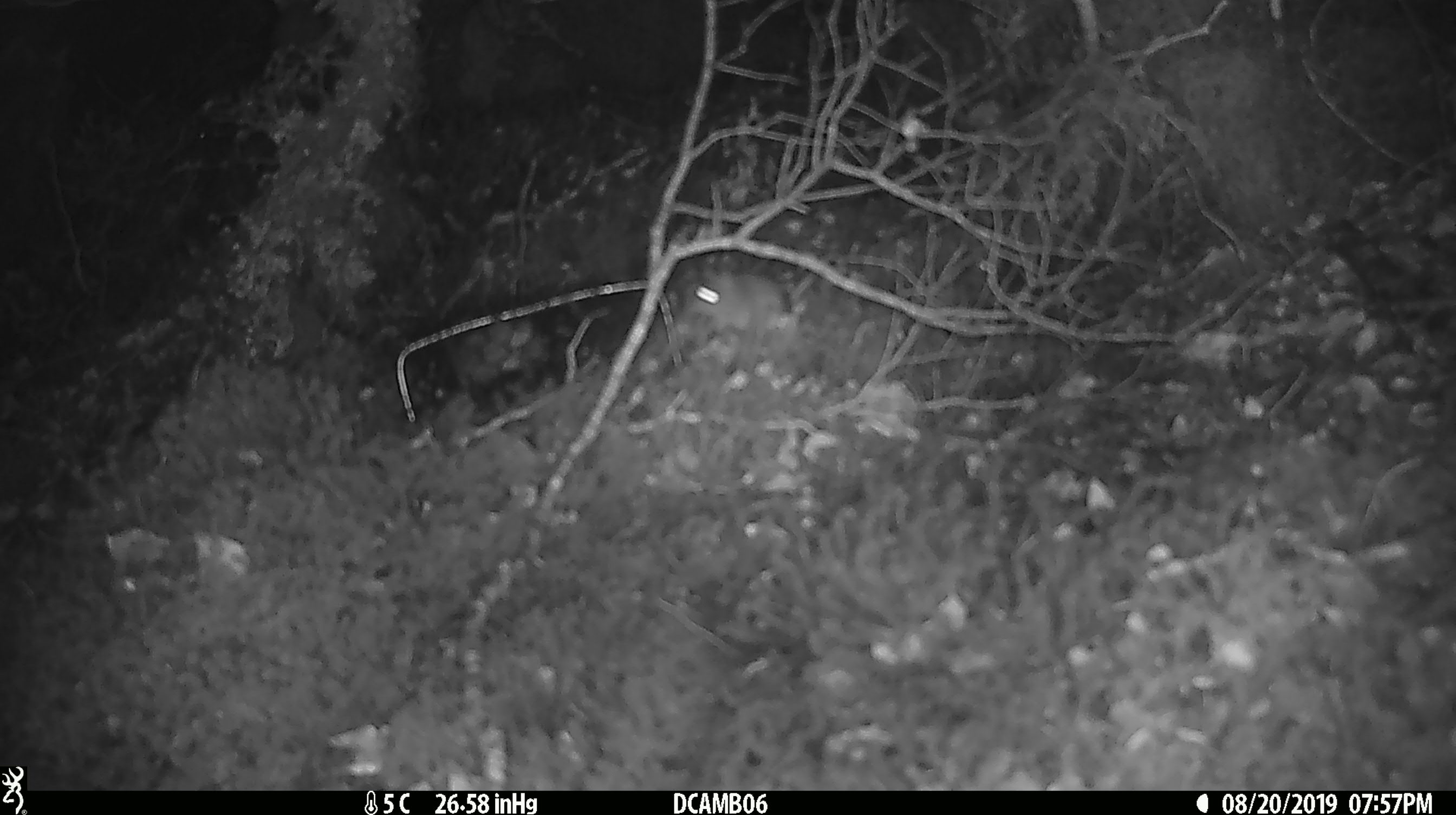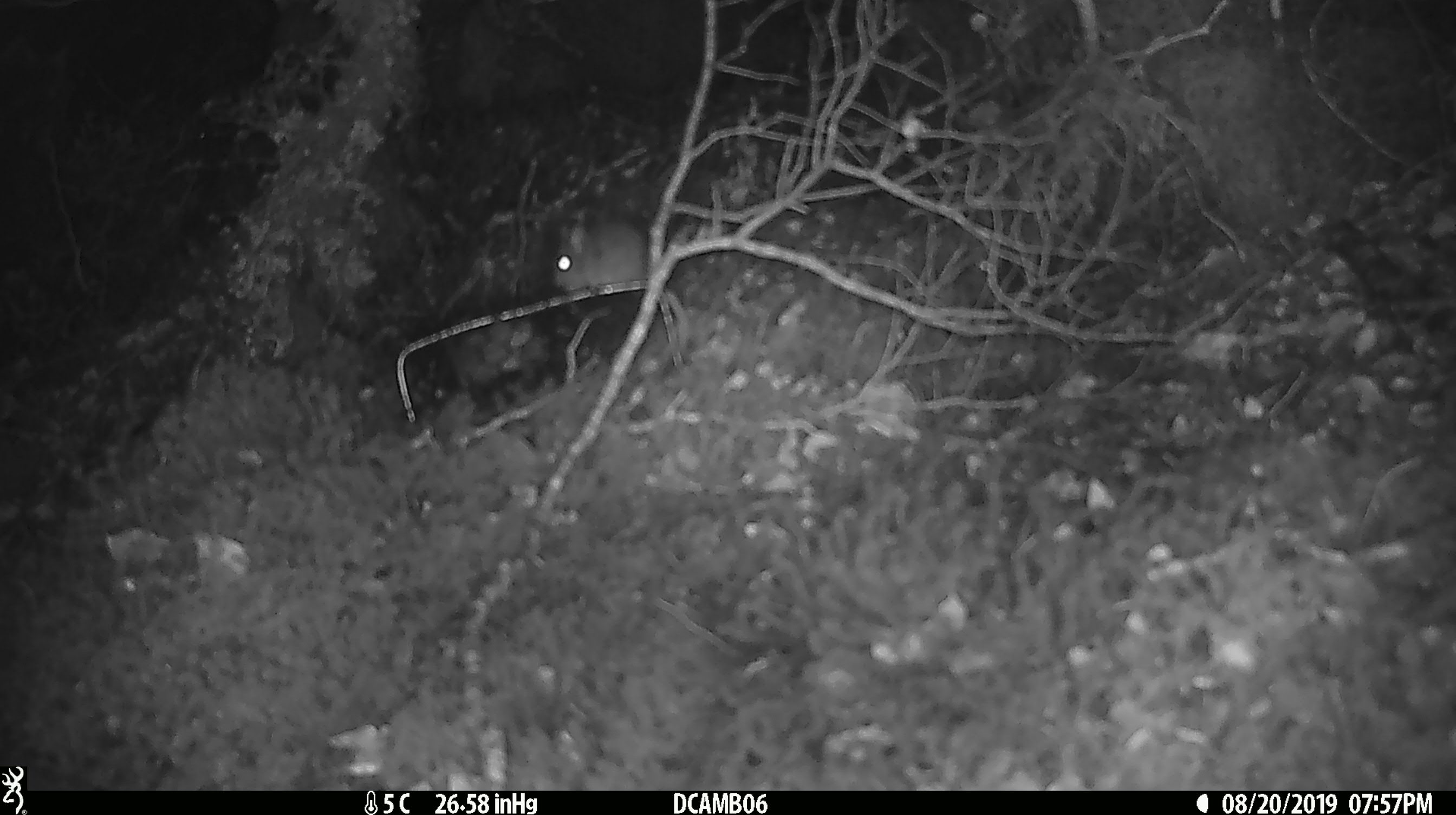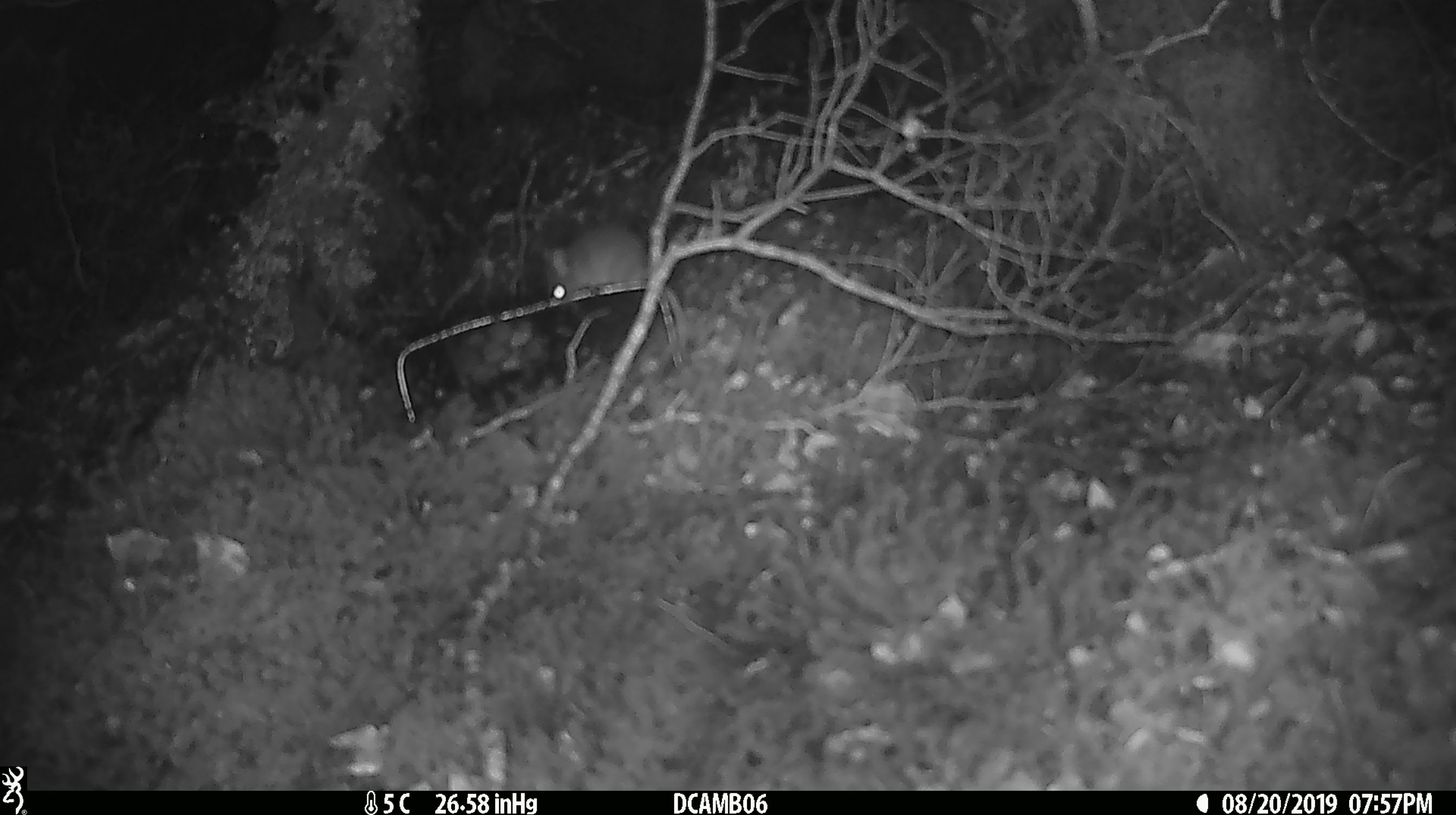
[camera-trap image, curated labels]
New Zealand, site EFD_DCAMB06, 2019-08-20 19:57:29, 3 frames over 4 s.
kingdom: Animalia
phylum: Chordata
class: Mammalia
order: Rodentia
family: Muridae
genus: Mus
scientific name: Mus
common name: mouse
Mouse (Mus).